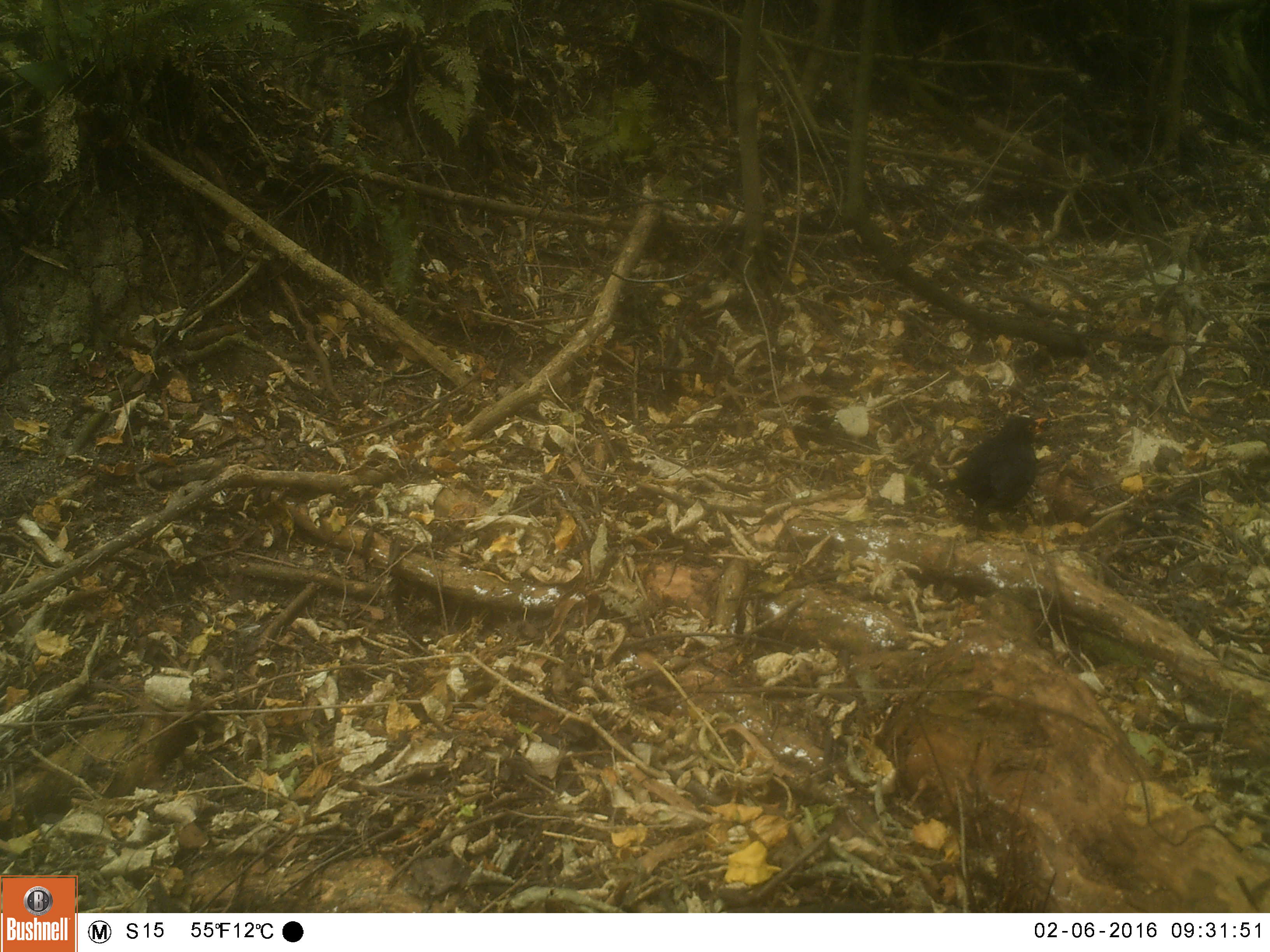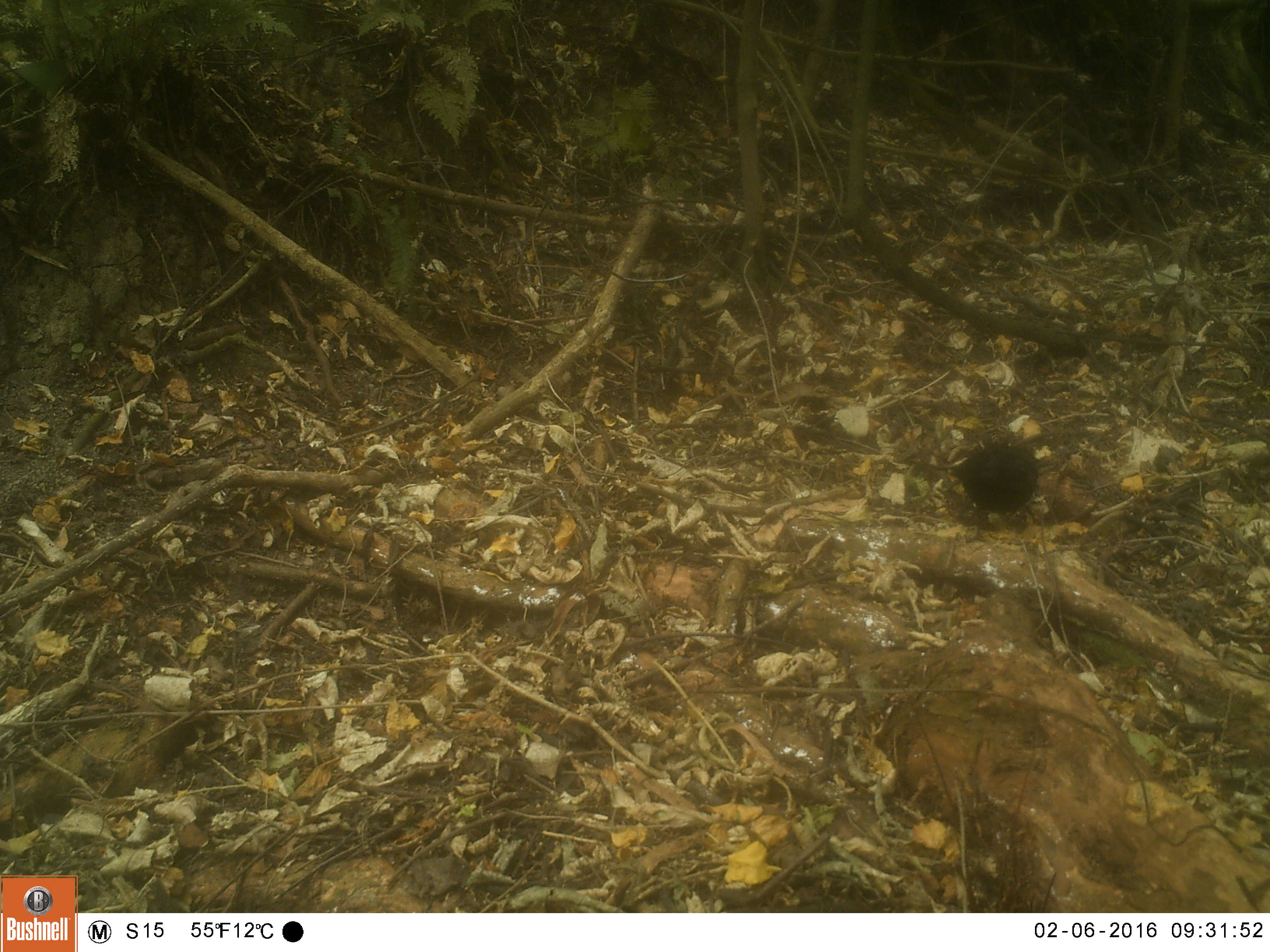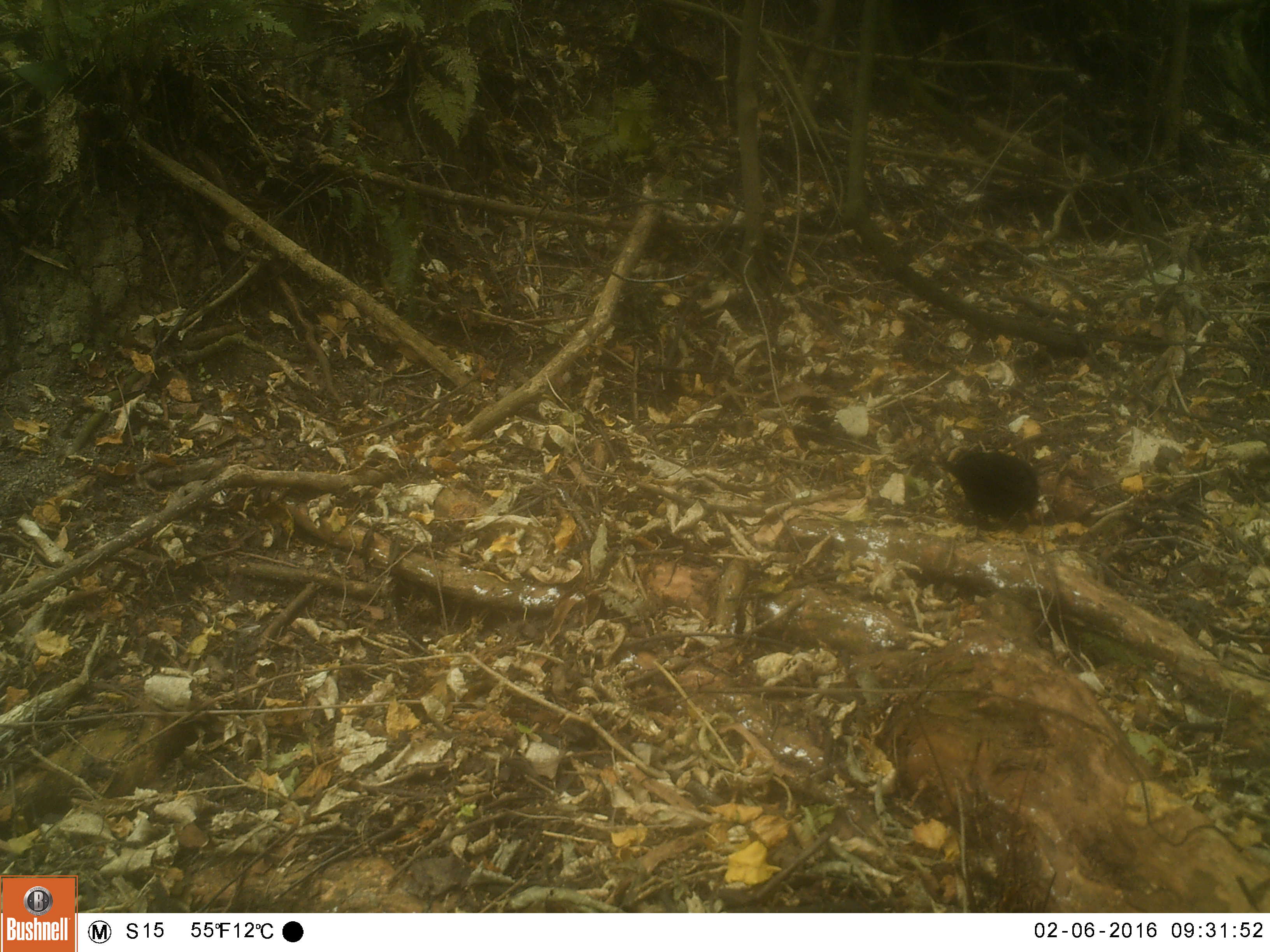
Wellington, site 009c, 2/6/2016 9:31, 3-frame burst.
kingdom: Animalia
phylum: Chordata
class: Aves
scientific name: Aves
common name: bird